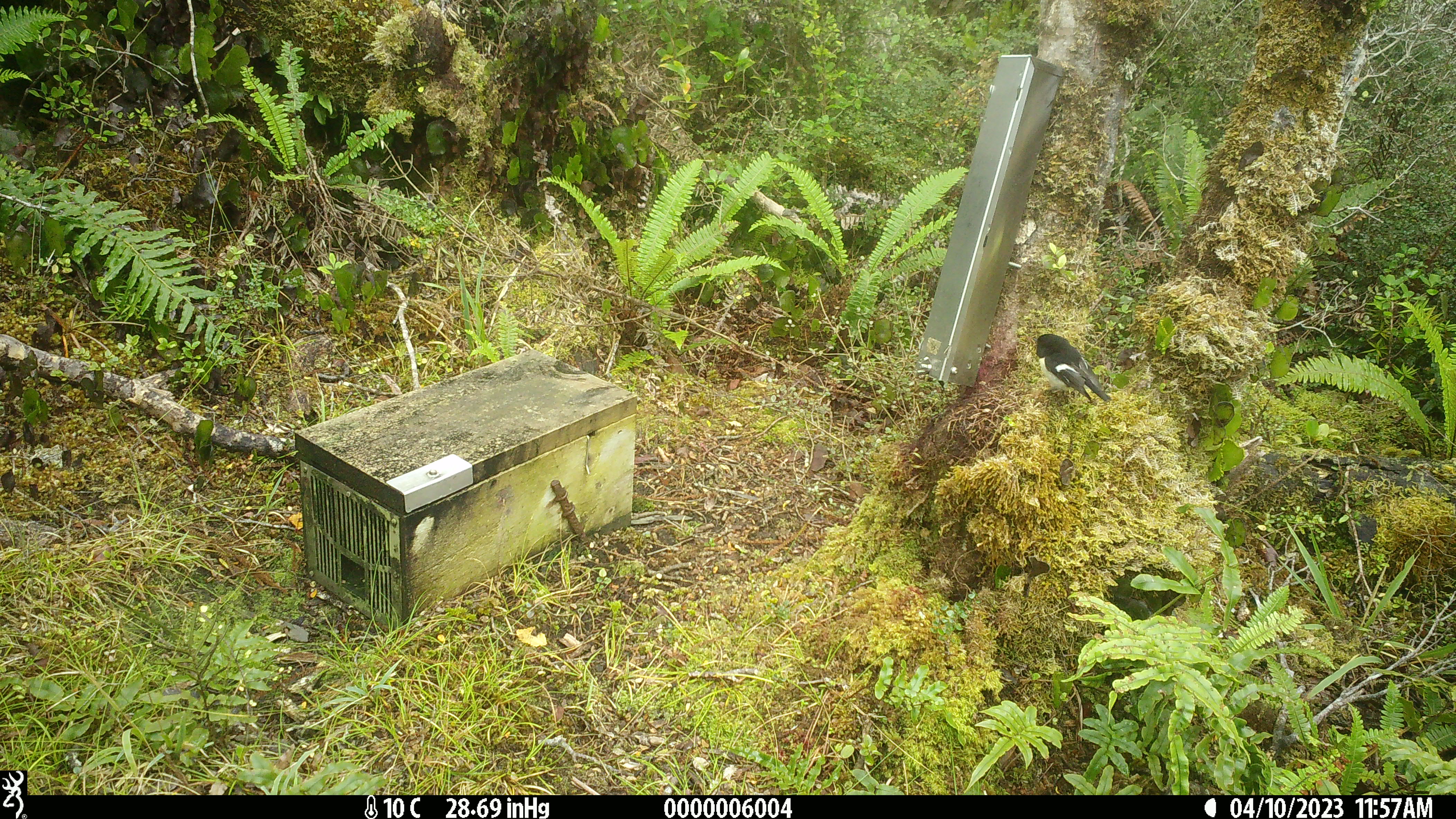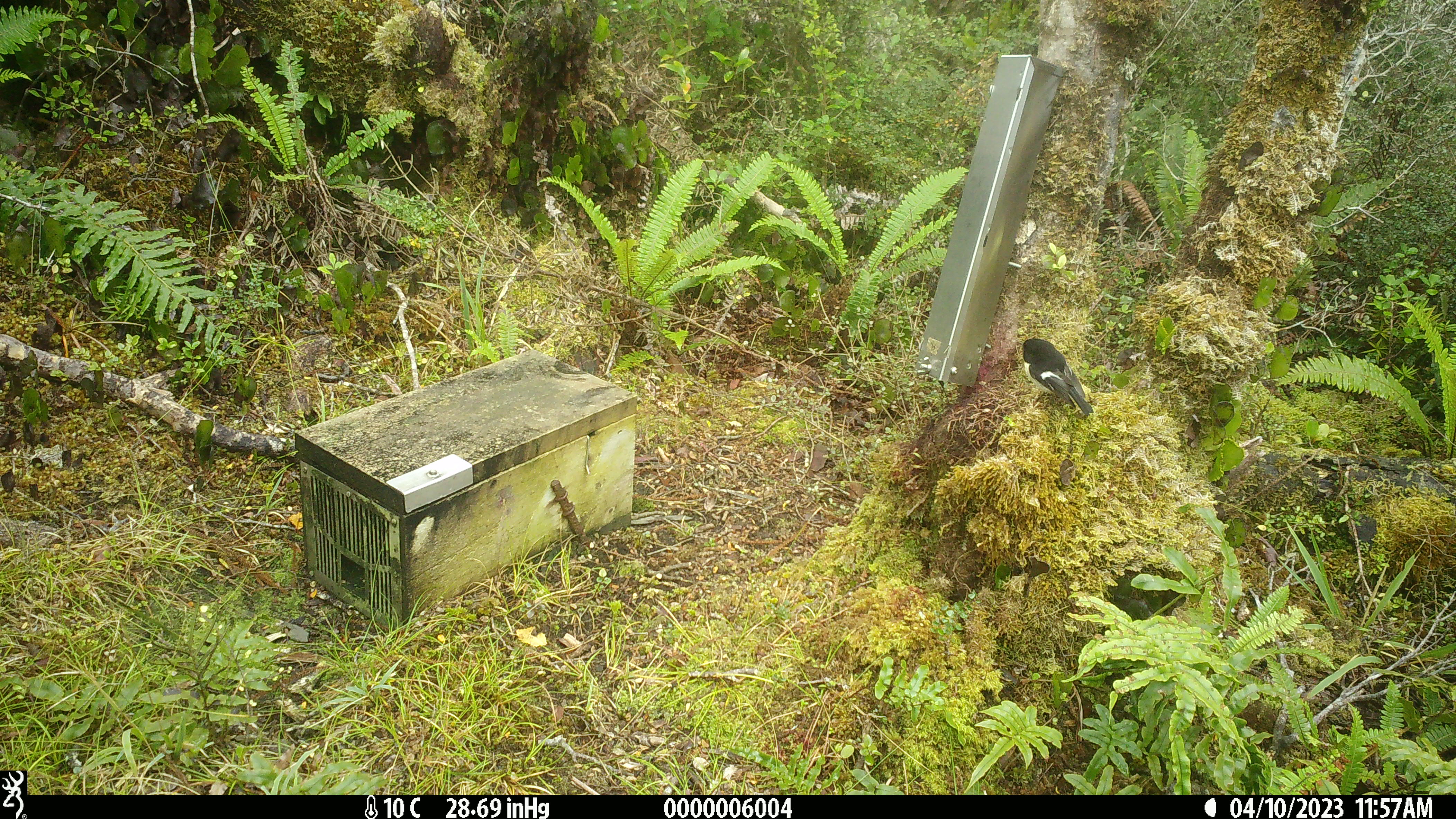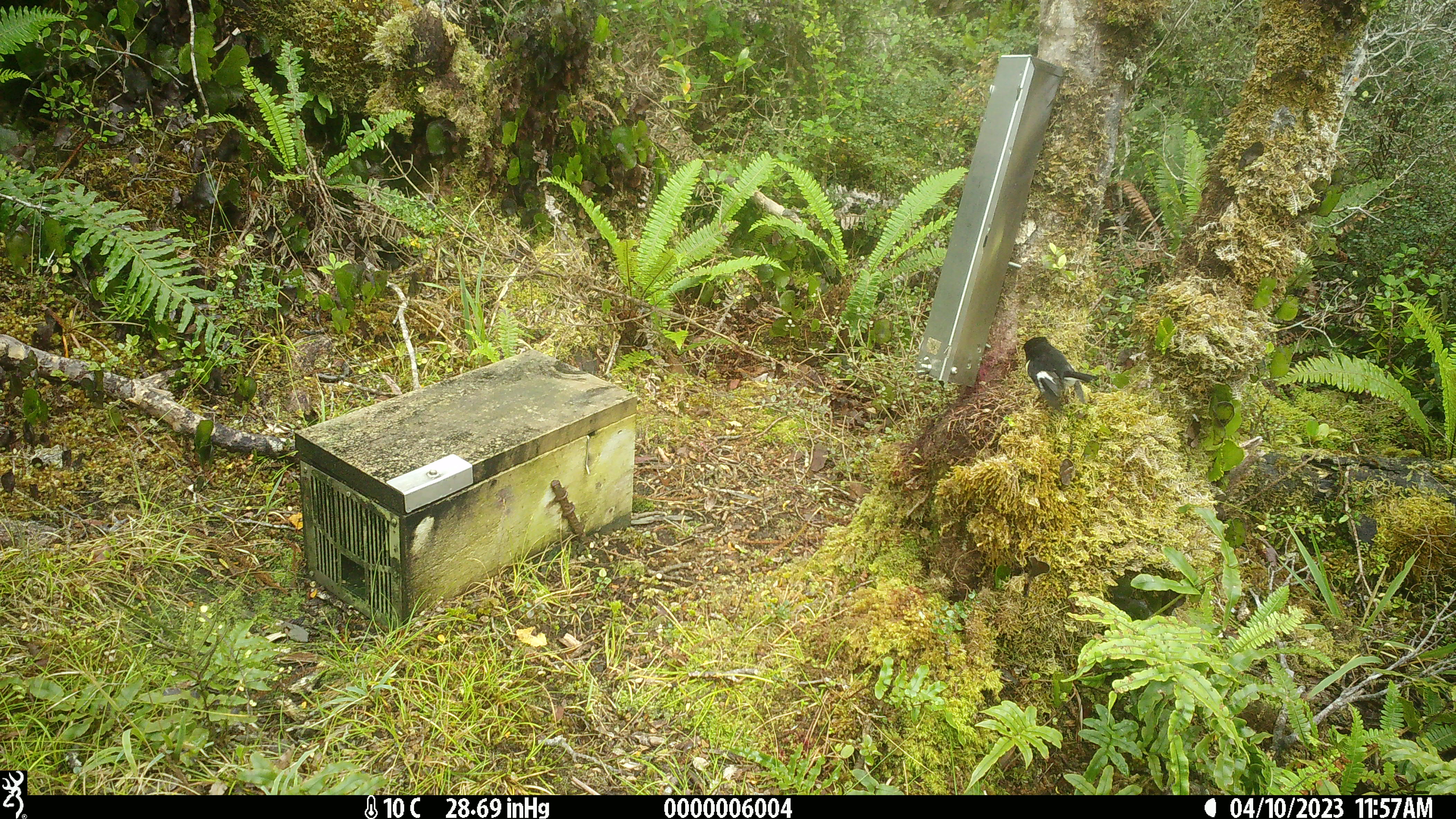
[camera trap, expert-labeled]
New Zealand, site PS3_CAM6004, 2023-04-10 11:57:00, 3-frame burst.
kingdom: Animalia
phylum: Chordata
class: Aves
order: Passeriformes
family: Petroicidae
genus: Petroica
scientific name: Petroica macrocephala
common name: tomtit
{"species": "tomtit (Petroica macrocephala)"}